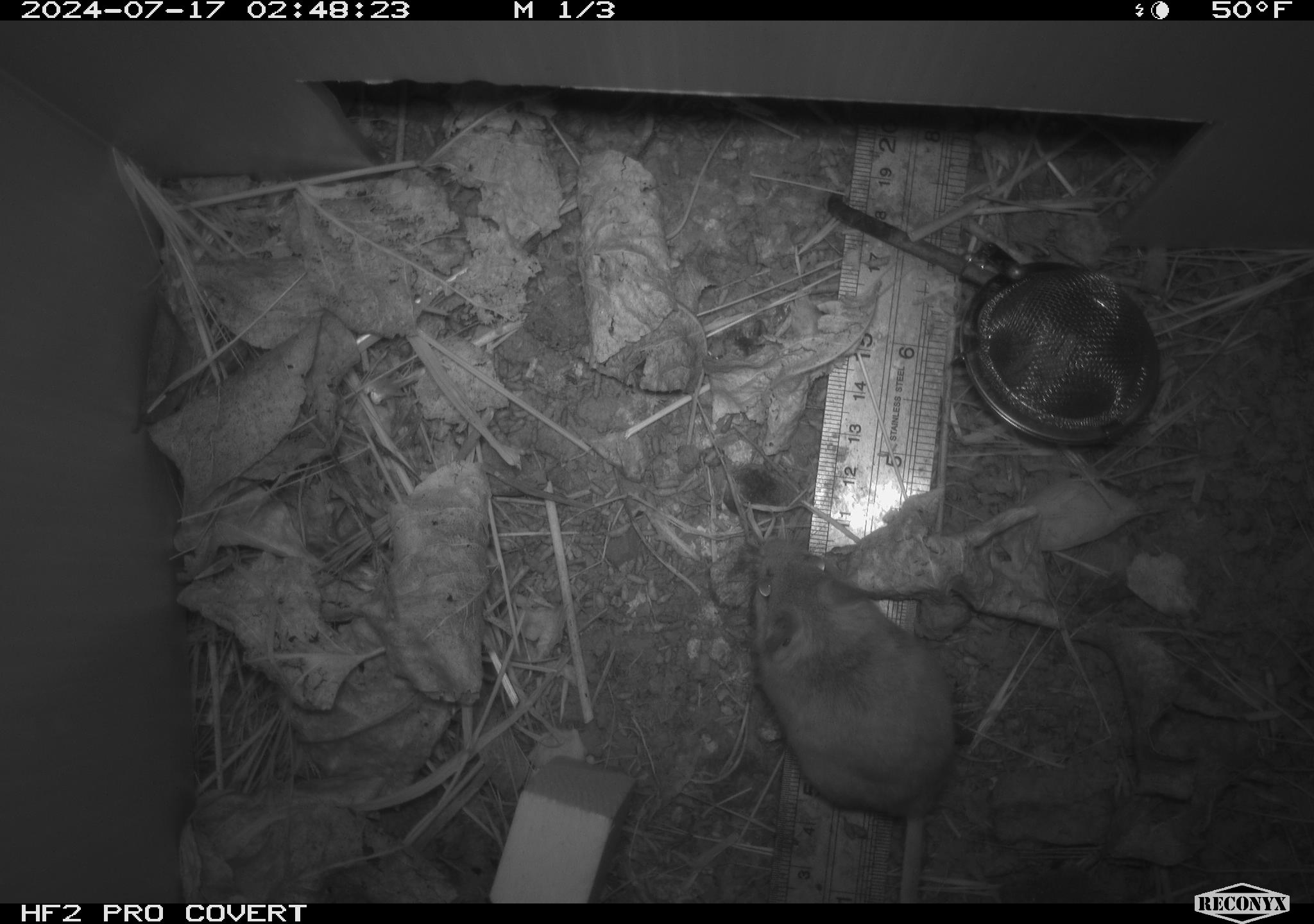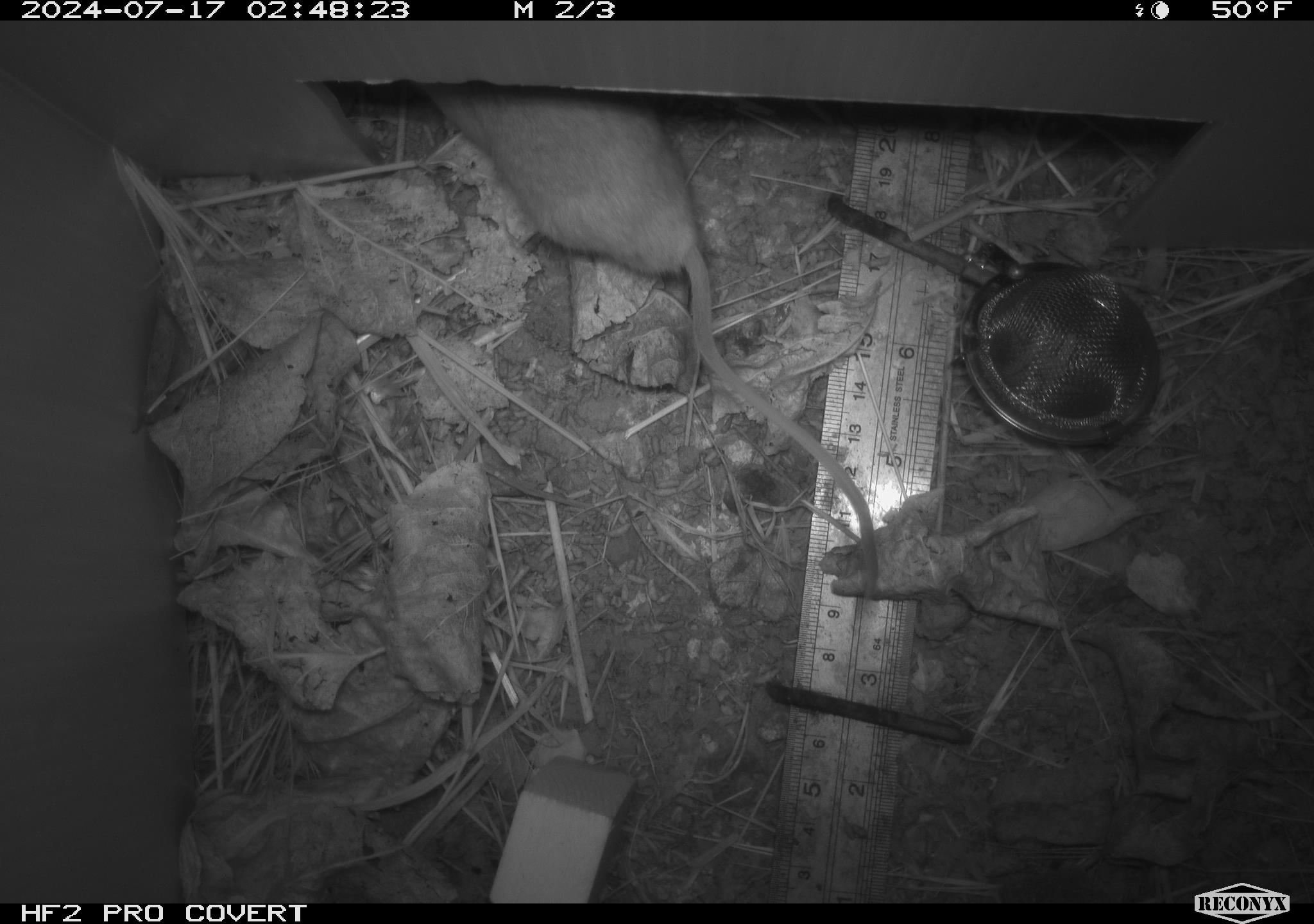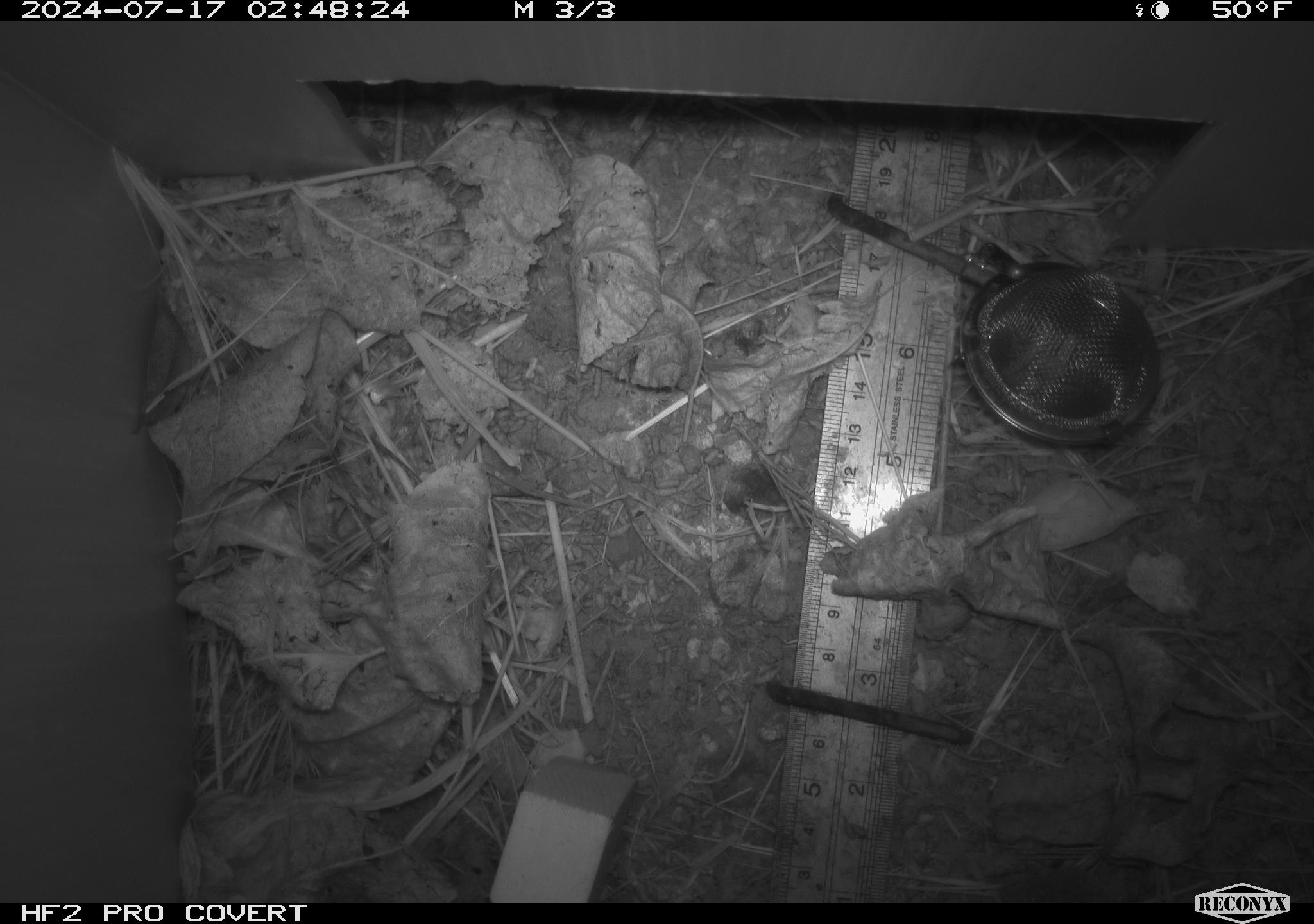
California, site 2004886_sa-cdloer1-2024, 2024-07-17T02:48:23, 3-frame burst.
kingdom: Animalia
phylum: Chordata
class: Mammalia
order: Rodentia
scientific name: Rodentia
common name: mouse species